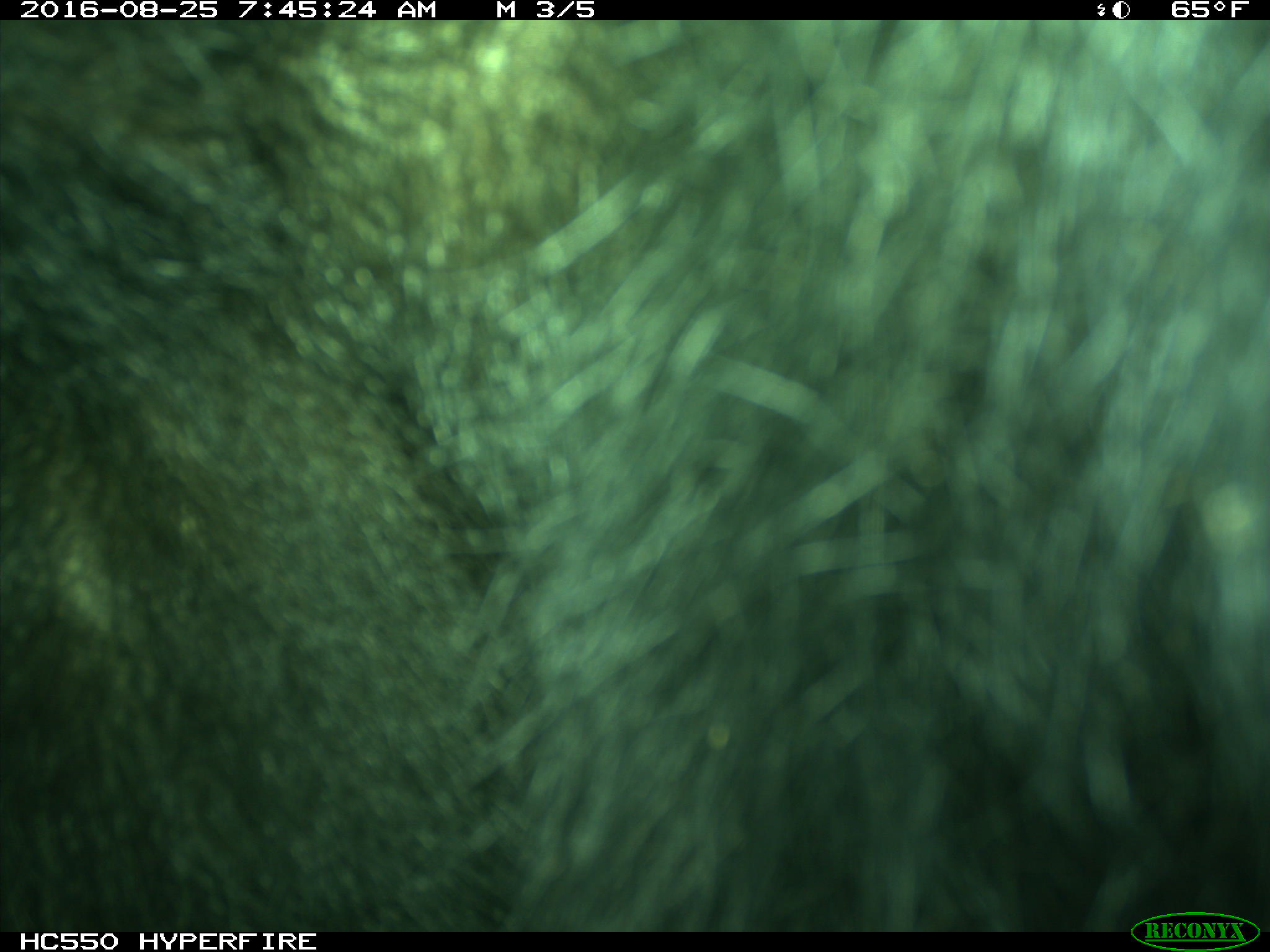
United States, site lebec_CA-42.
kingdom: Animalia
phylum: Chordata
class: Mammalia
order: Carnivora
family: Ursidae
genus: Ursus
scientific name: Ursus americanus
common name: american black bear